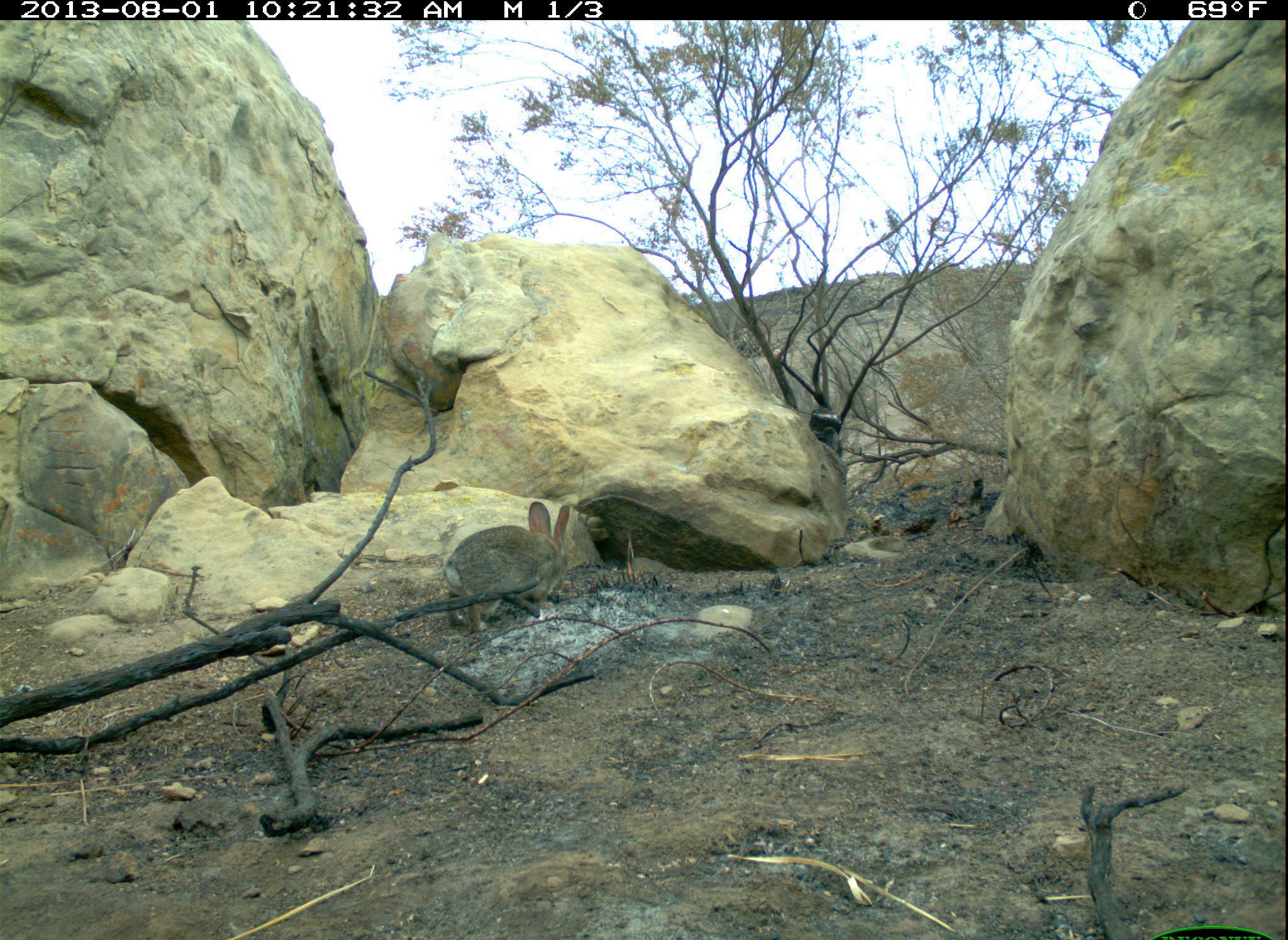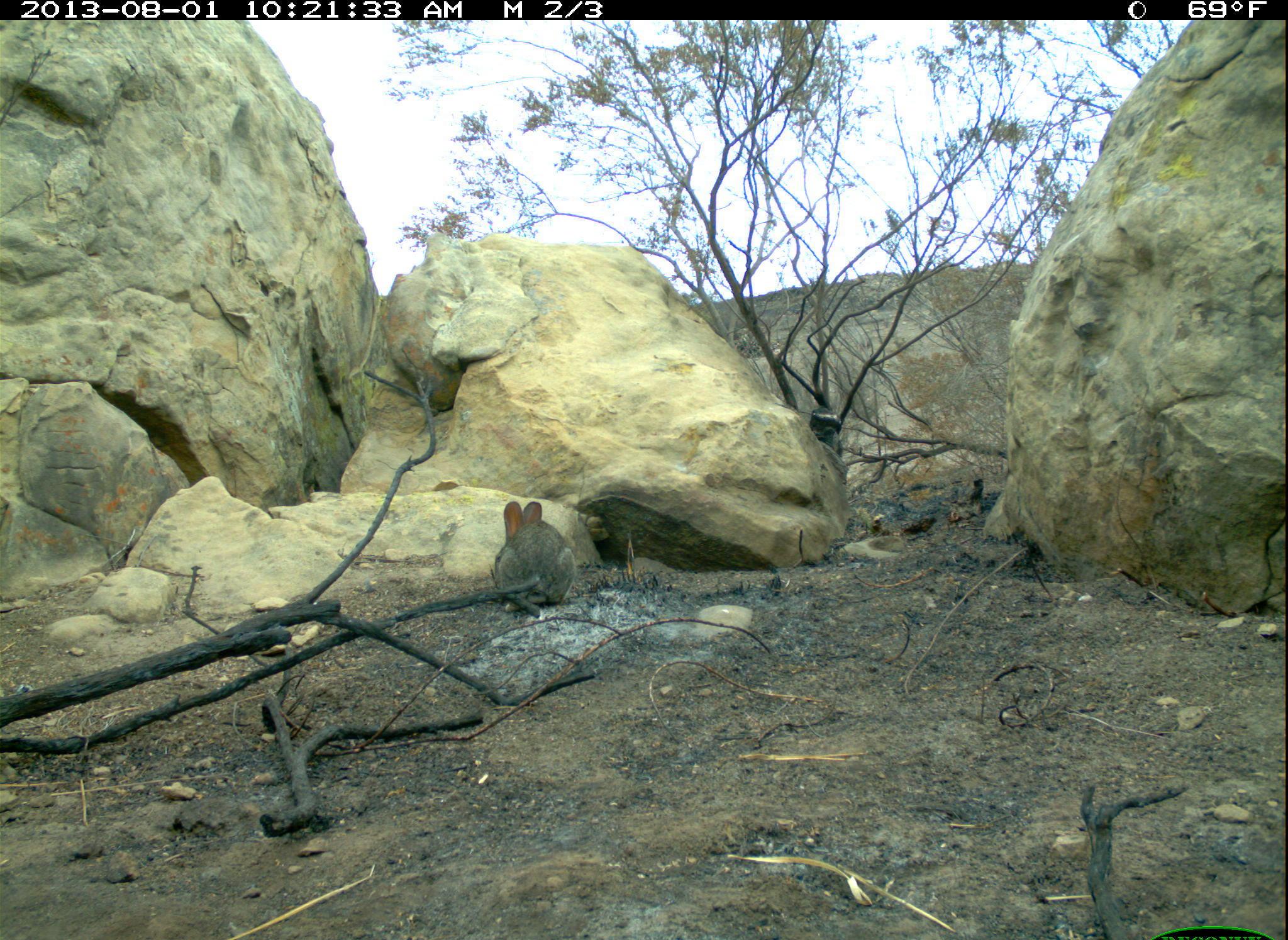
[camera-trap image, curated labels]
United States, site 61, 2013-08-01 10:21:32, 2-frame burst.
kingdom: Animalia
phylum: Chordata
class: Mammalia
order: Lagomorpha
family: Leporidae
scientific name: Leporidae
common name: rabbits and hares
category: rabbit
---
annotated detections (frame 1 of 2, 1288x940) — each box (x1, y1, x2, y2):
rabbit: (433, 478, 605, 641)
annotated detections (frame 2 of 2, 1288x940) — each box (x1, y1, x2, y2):
rabbit: (483, 488, 586, 619)